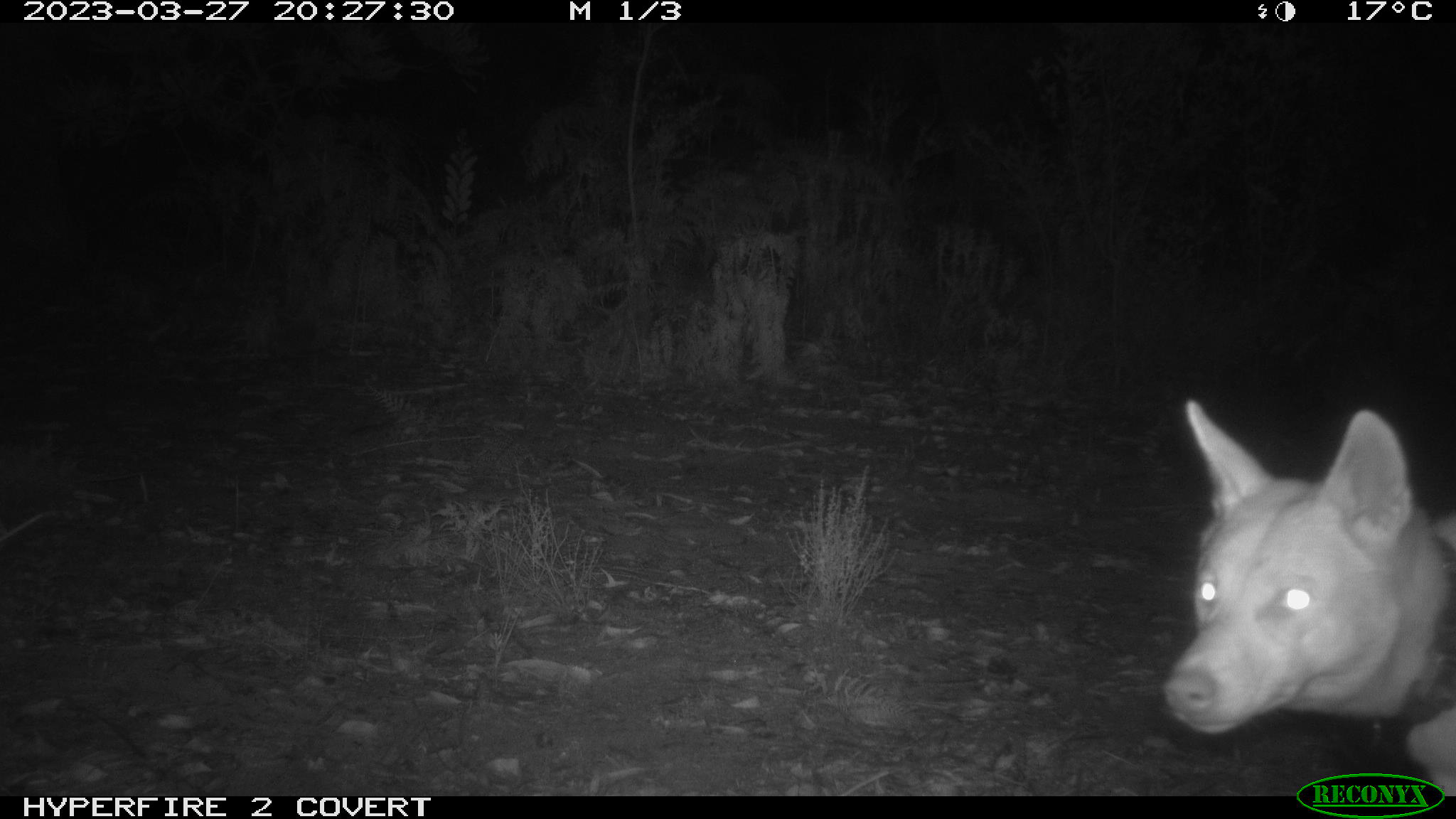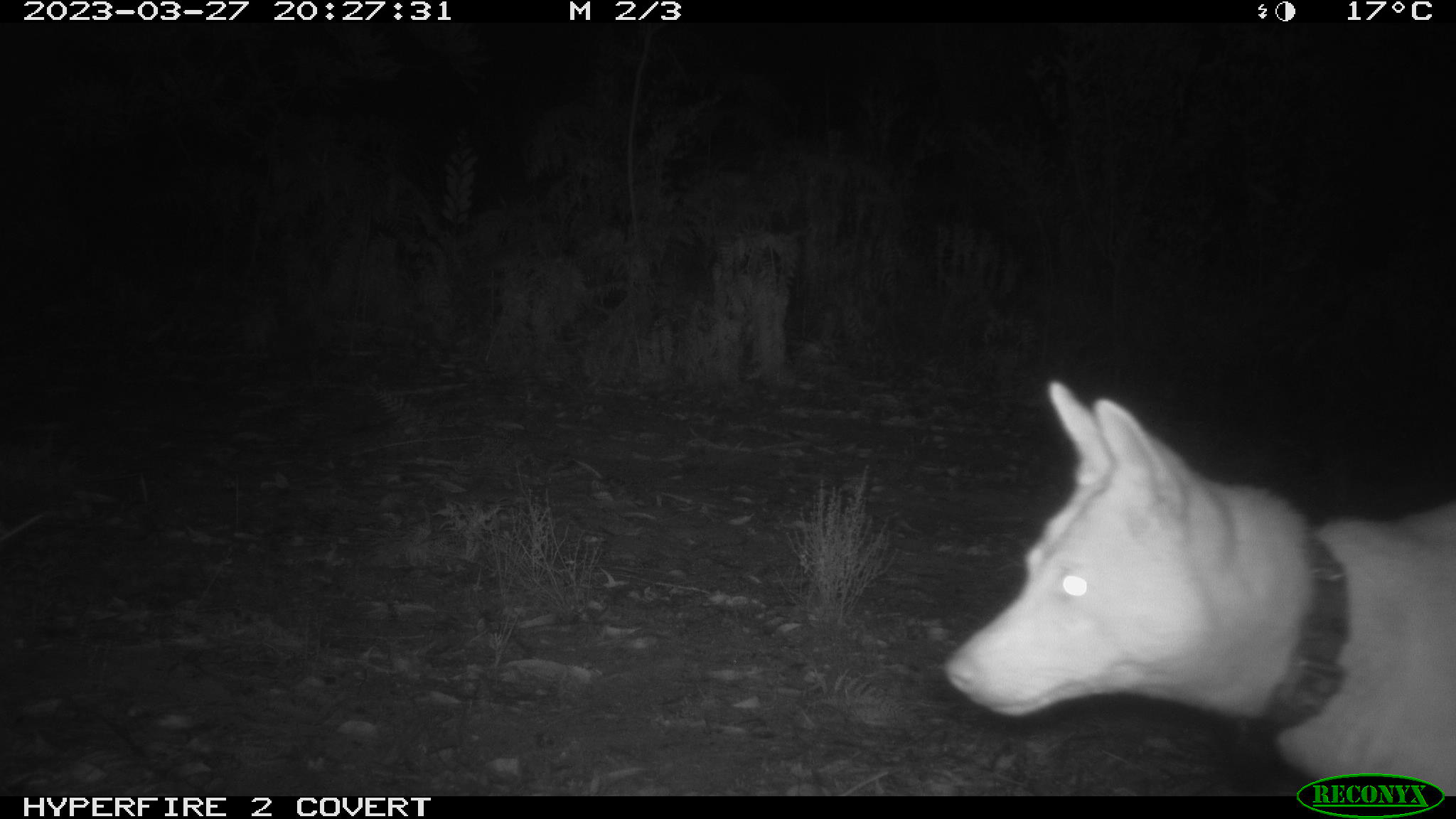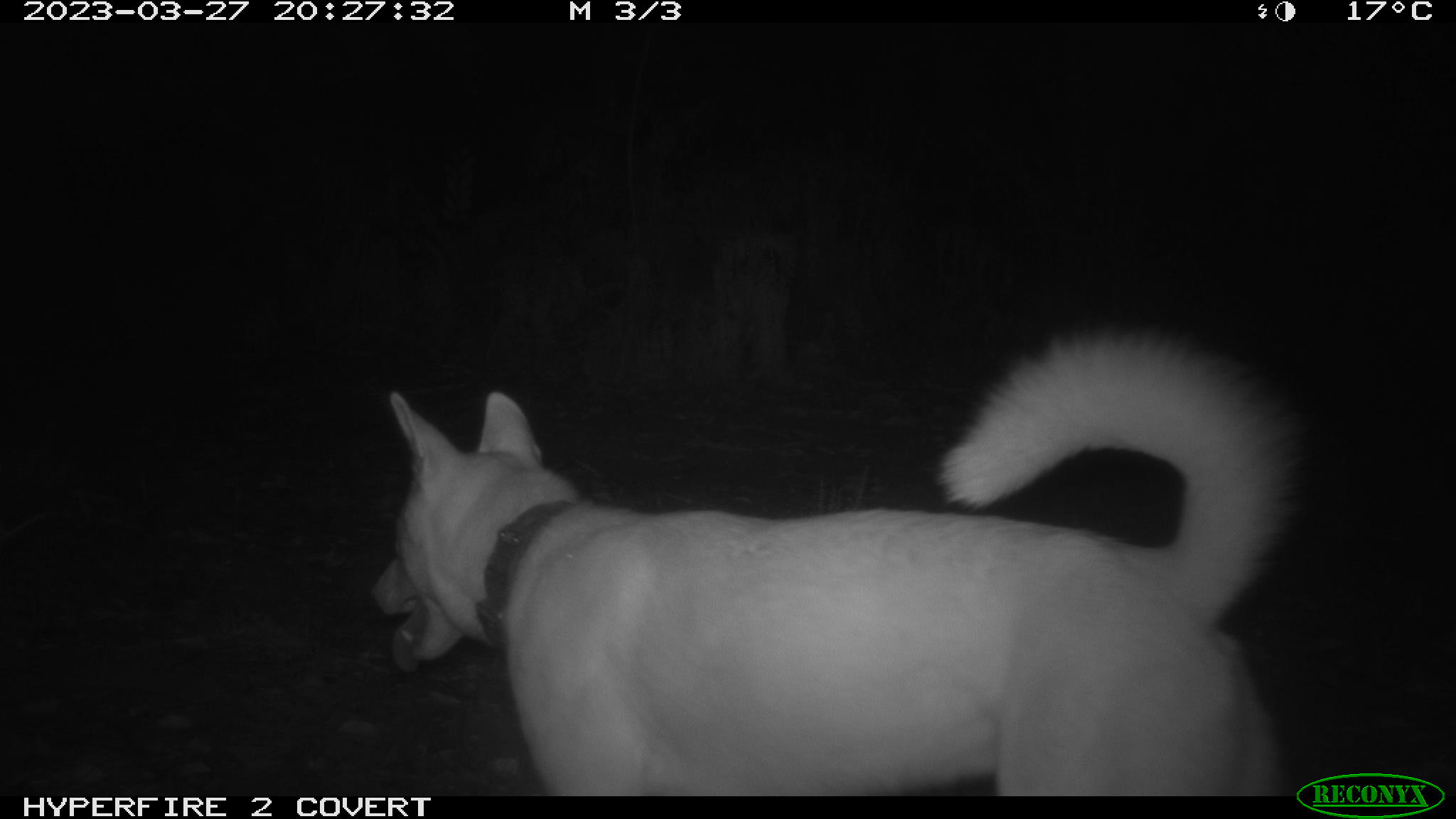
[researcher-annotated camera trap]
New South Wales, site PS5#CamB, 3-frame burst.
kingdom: Animalia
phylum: Chordata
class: Mammalia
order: Carnivora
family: Canidae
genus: Canis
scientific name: Canis familiaris dingo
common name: dingo